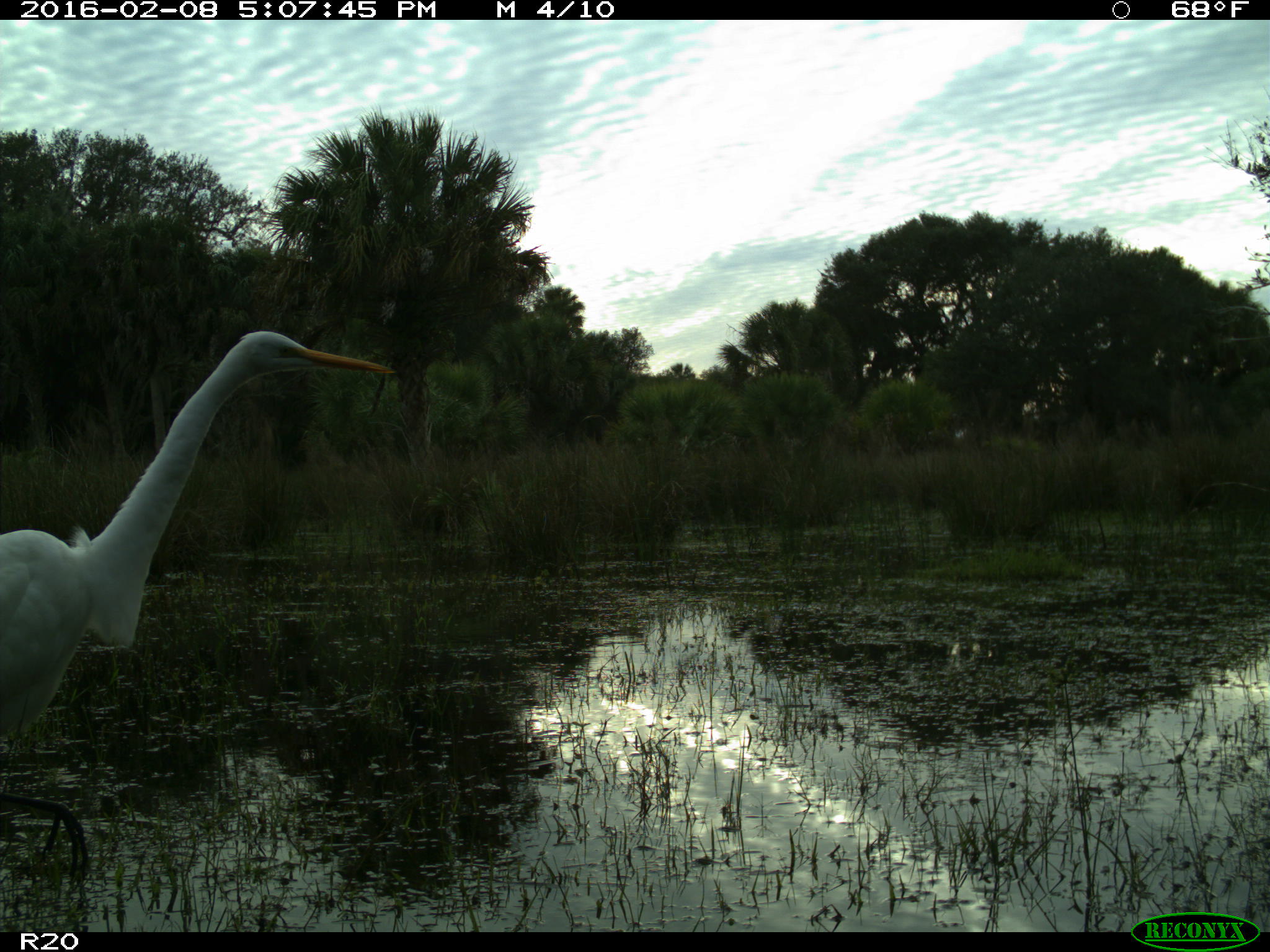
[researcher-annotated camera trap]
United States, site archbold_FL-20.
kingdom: Animalia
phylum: Chordata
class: Aves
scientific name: Aves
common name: birds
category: unidentified bird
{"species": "unidentified bird (birds) (Aves)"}